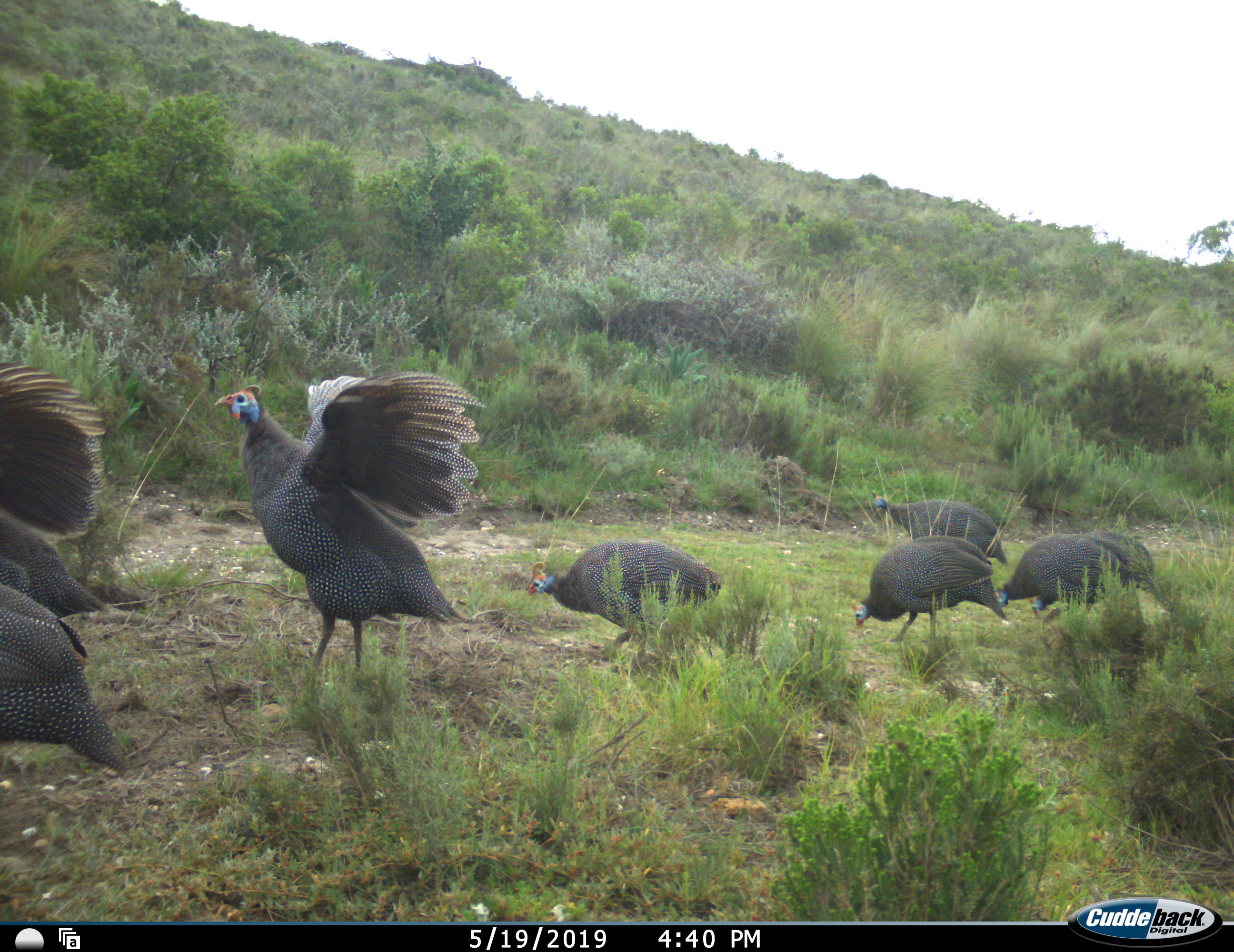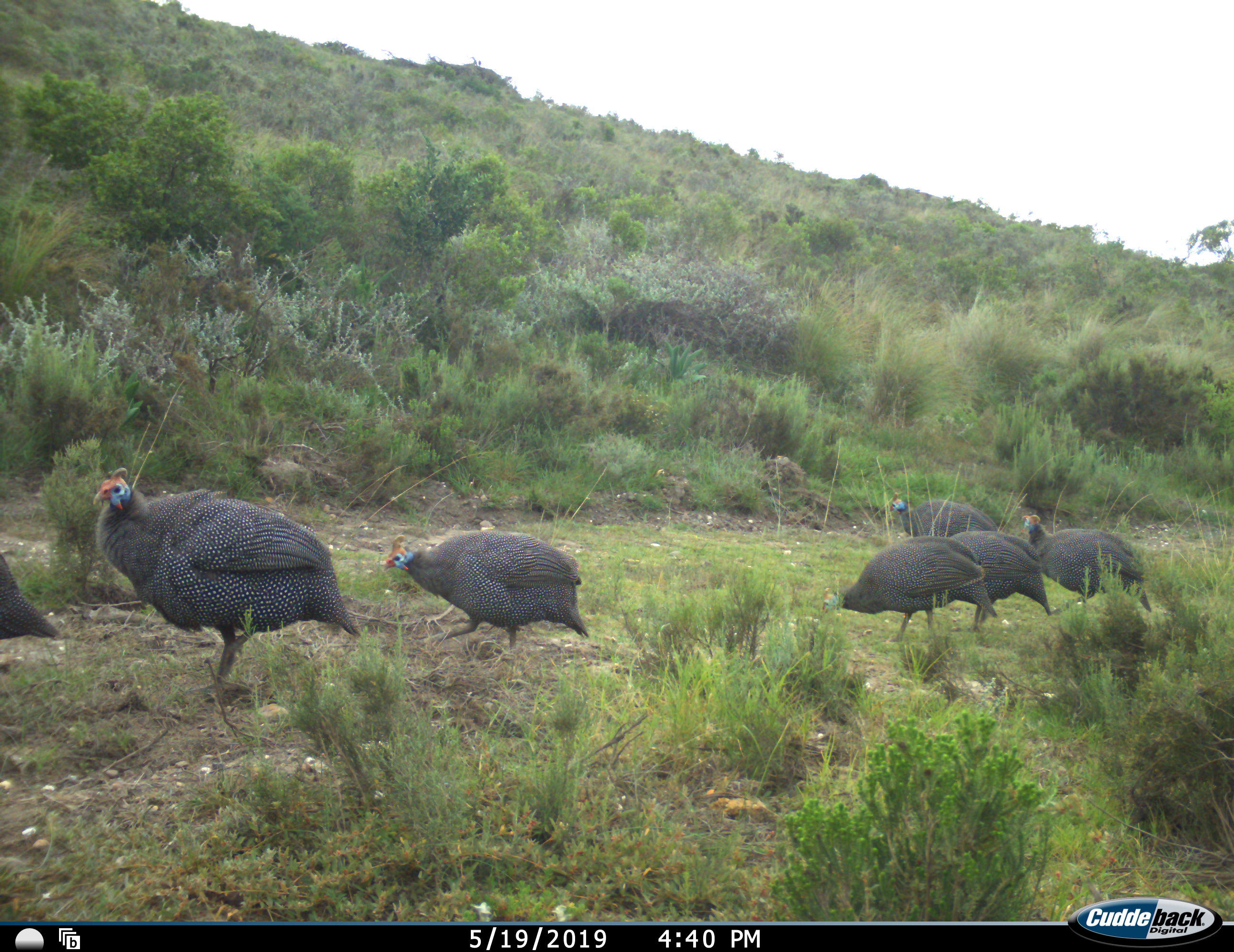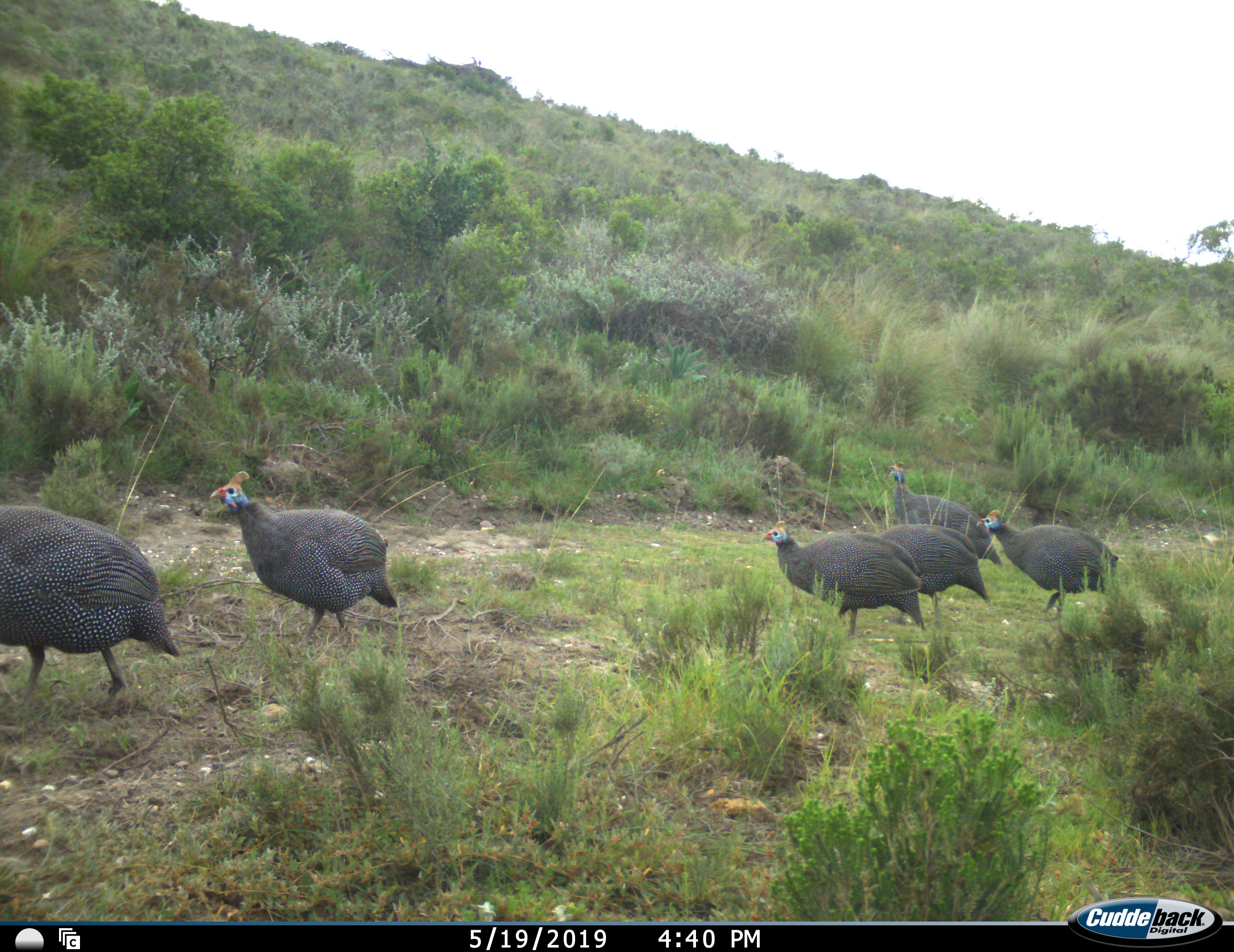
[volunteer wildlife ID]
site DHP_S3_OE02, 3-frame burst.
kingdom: Animalia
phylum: Chordata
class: Aves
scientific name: Aves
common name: bird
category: birdother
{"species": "birdother (bird) (Aves)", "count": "8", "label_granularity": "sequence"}